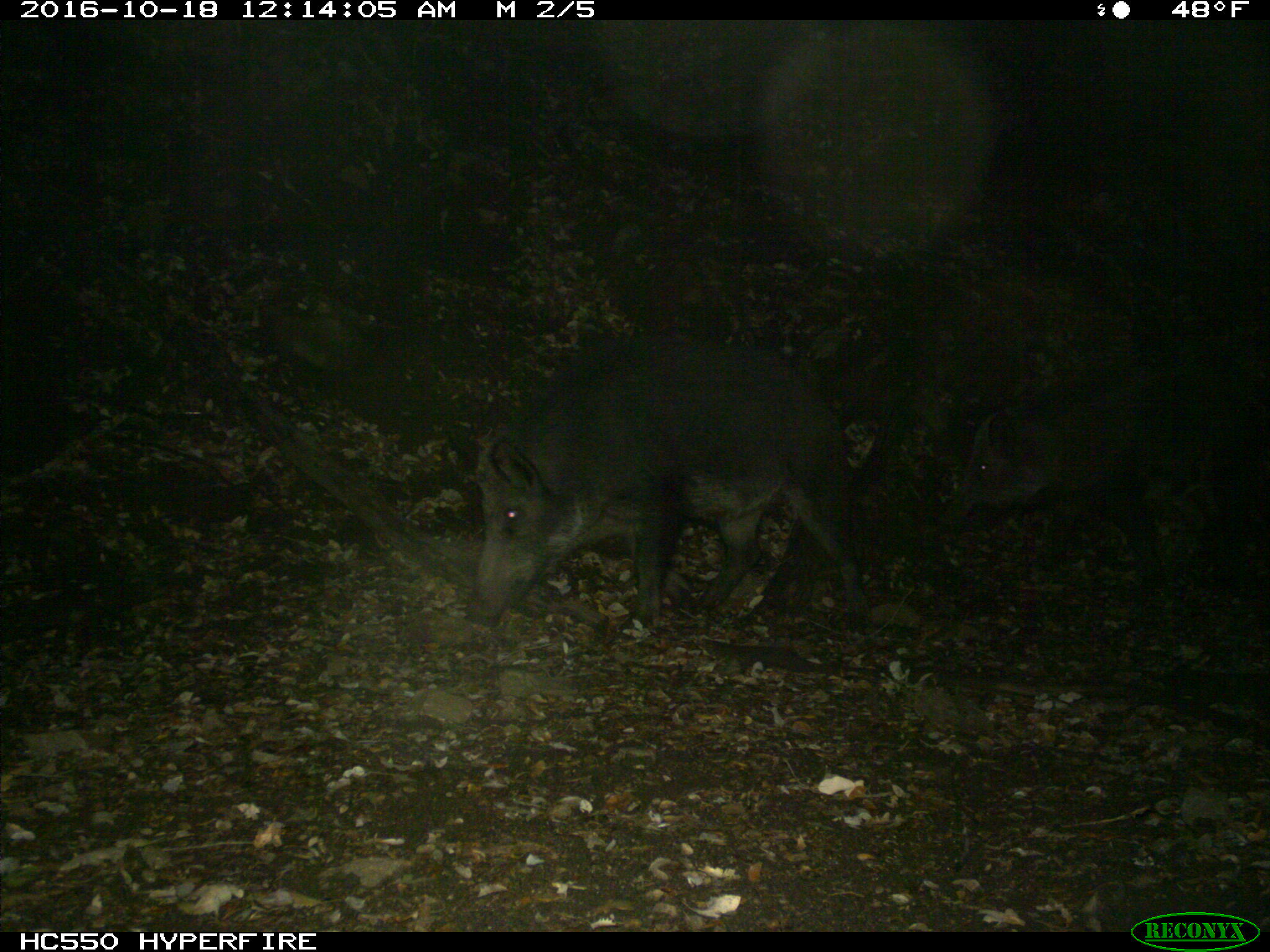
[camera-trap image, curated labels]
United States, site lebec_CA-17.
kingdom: Animalia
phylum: Chordata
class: Mammalia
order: Artiodactyla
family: Suidae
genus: Sus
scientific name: Sus scrofa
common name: wild boar